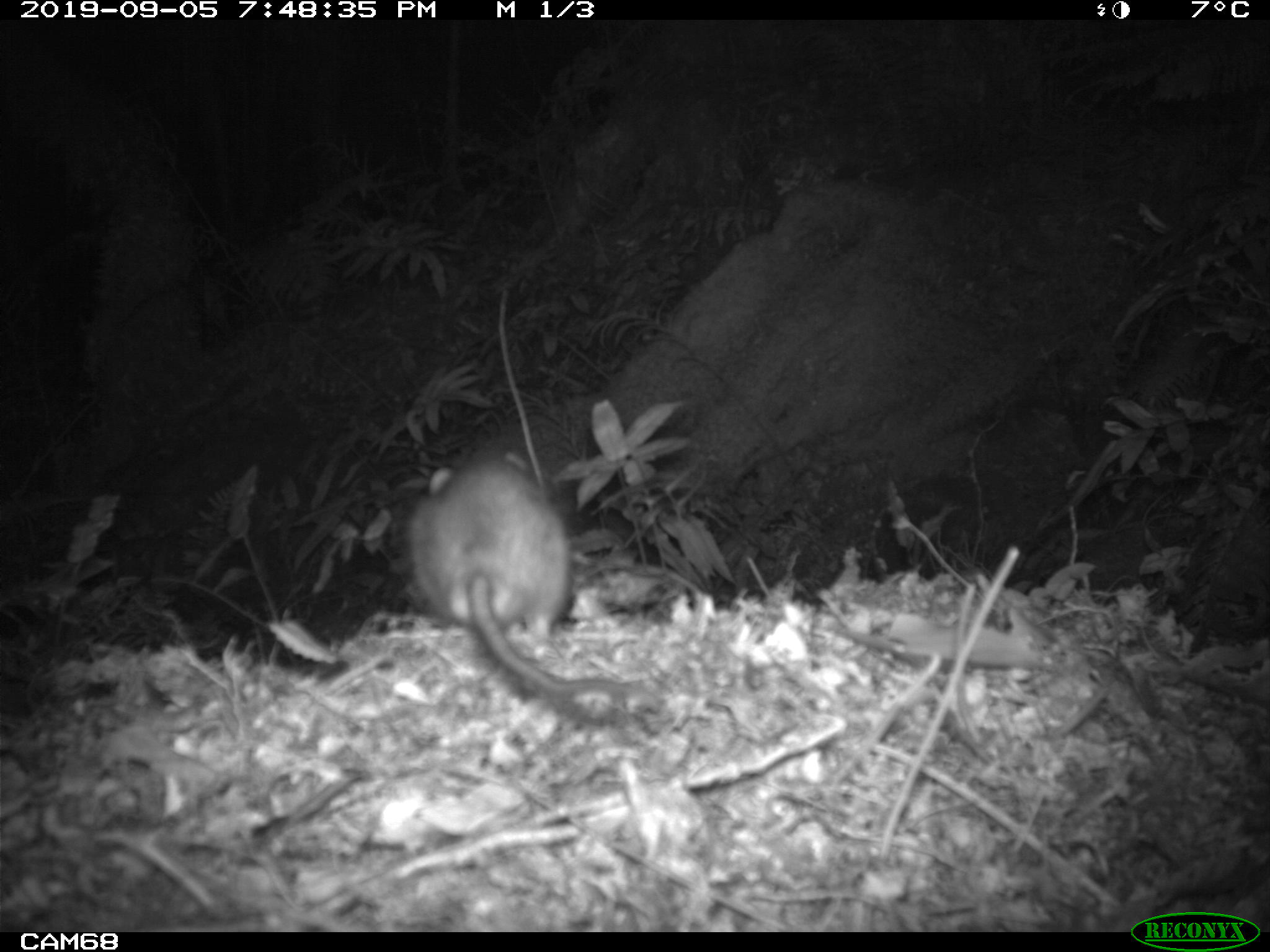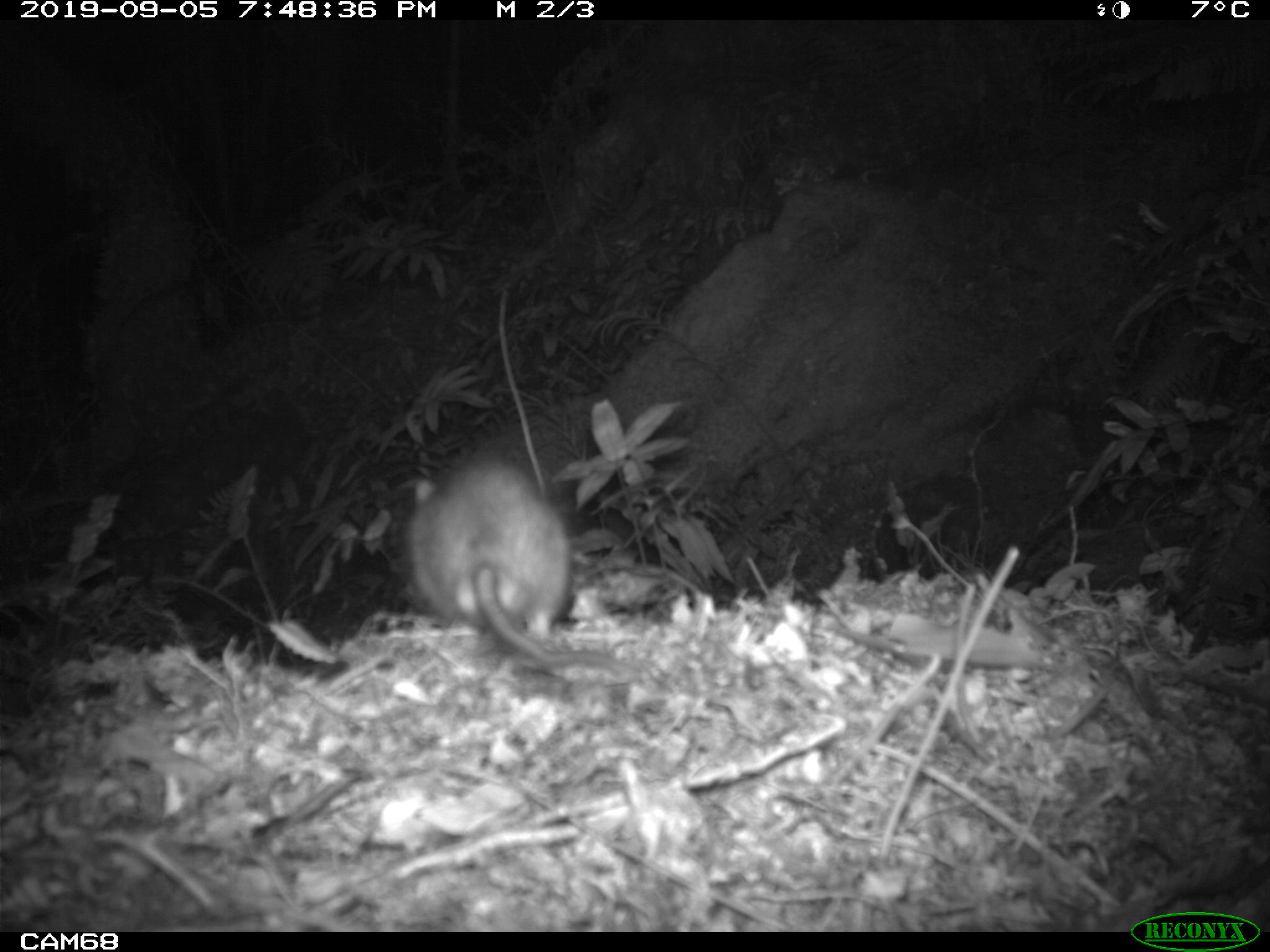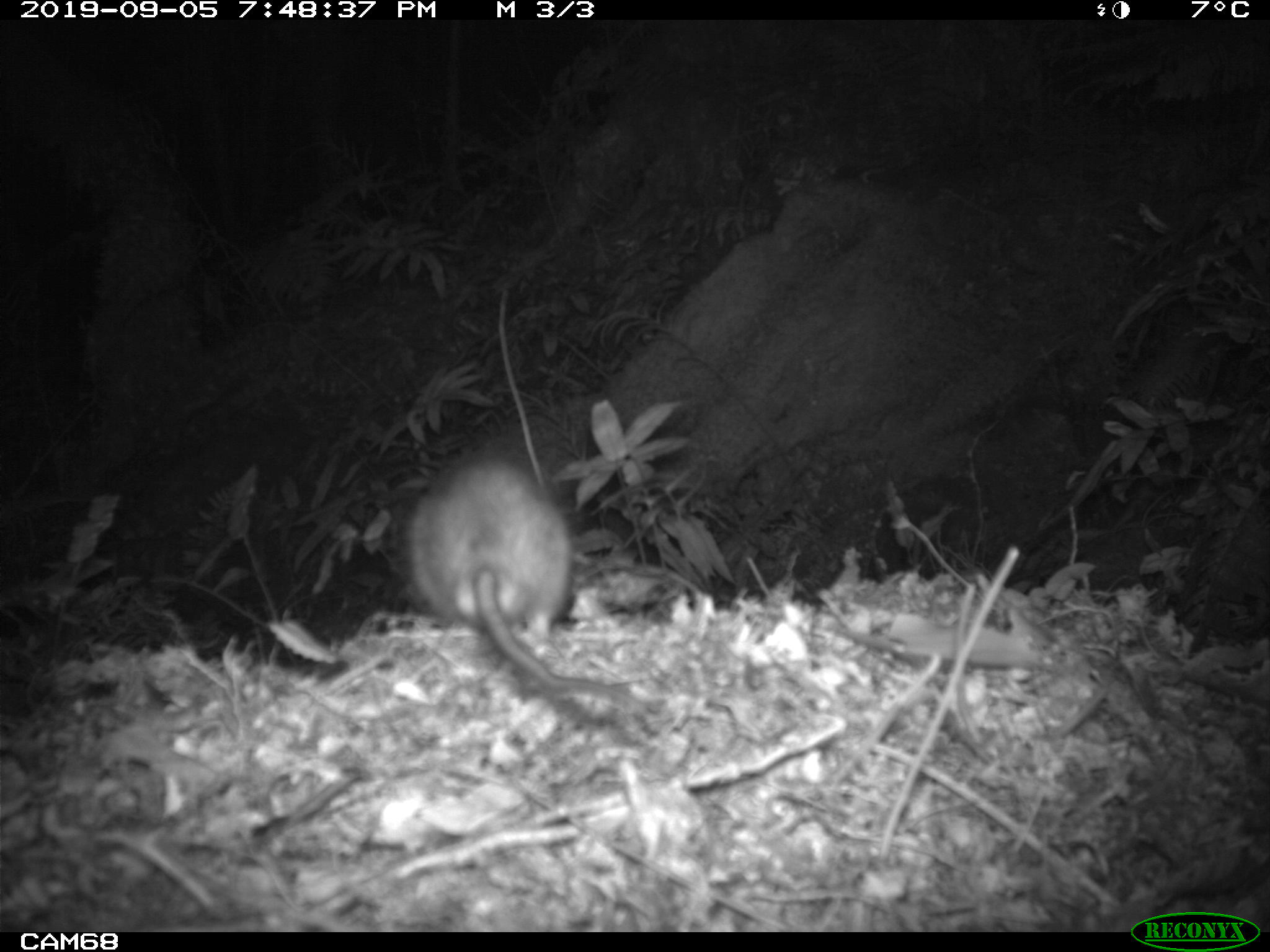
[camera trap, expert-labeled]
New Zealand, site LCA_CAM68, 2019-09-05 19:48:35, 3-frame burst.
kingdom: Animalia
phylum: Chordata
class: Mammalia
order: Rodentia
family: Muridae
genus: Rattus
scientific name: Rattus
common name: rat